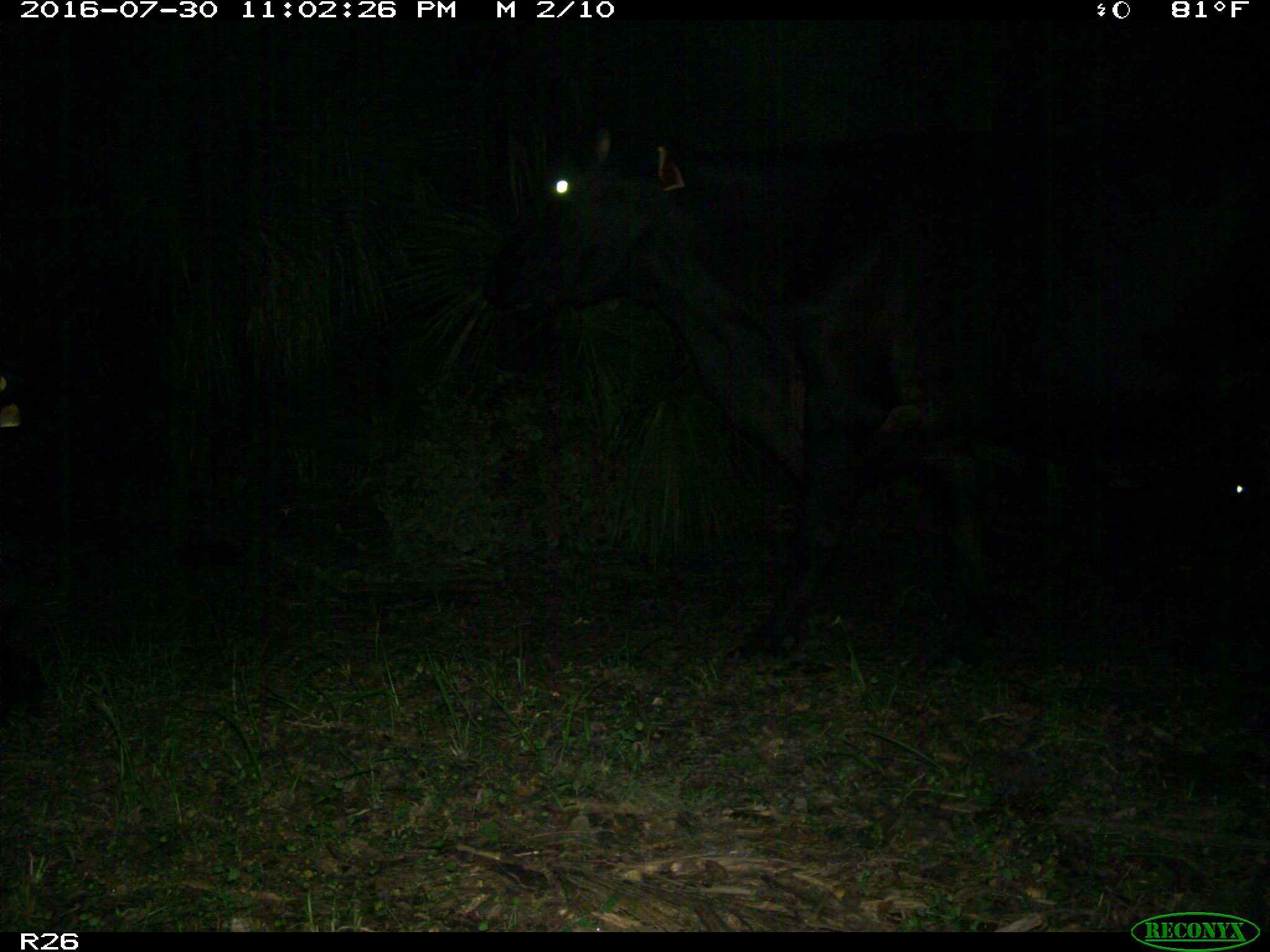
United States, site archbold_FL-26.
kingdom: Animalia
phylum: Chordata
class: Mammalia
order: Artiodactyla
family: Bovidae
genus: Bos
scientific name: Bos taurus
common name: domestic cow